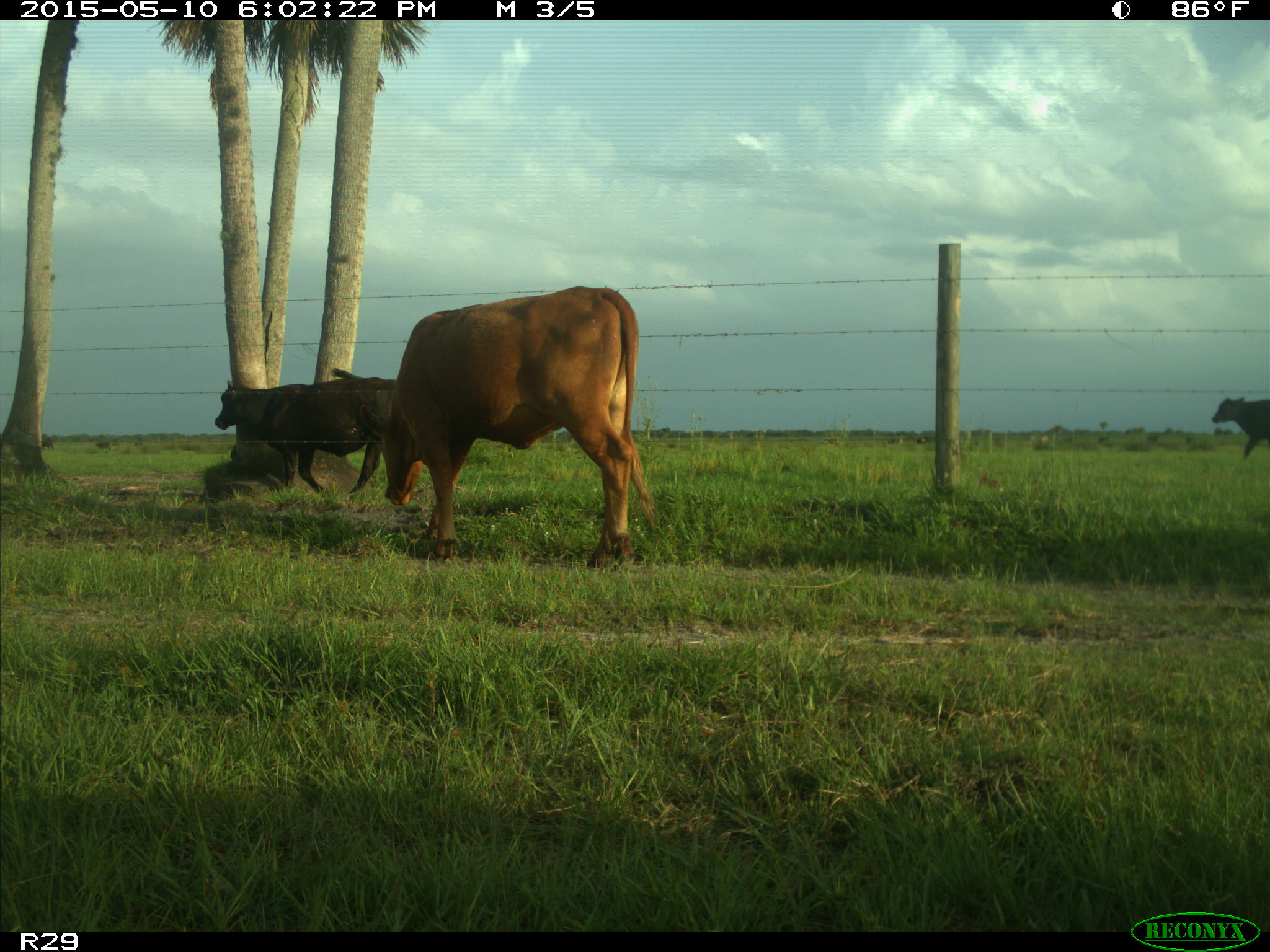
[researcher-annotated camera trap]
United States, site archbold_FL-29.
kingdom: Animalia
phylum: Chordata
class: Mammalia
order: Artiodactyla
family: Bovidae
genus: Bos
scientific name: Bos taurus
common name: domestic cow